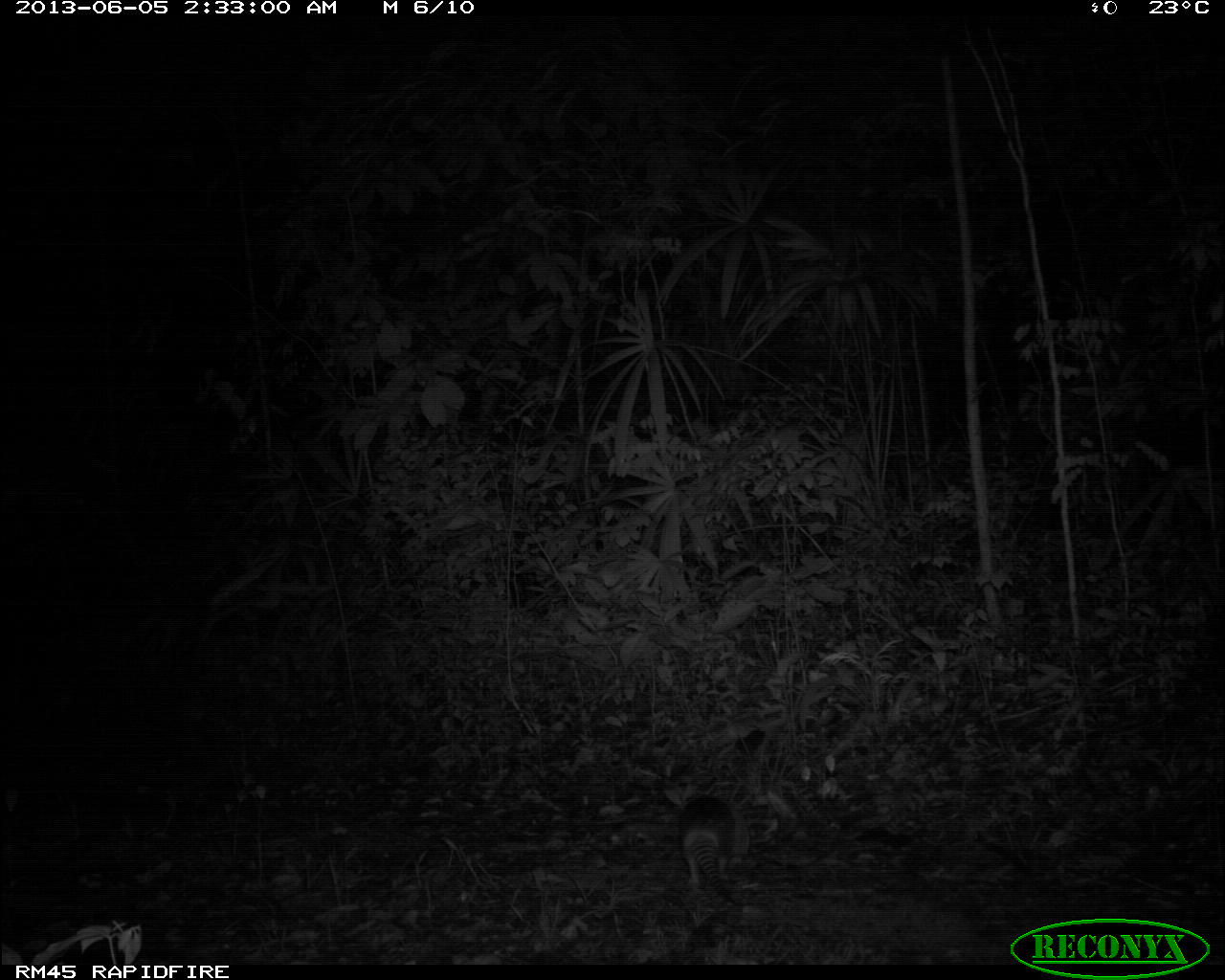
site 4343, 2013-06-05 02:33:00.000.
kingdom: Animalia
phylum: Chordata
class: Mammalia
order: Cingulata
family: Dasypodidae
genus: Dasypus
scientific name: Dasypus novemcinctus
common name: nine-banded armadillo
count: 1